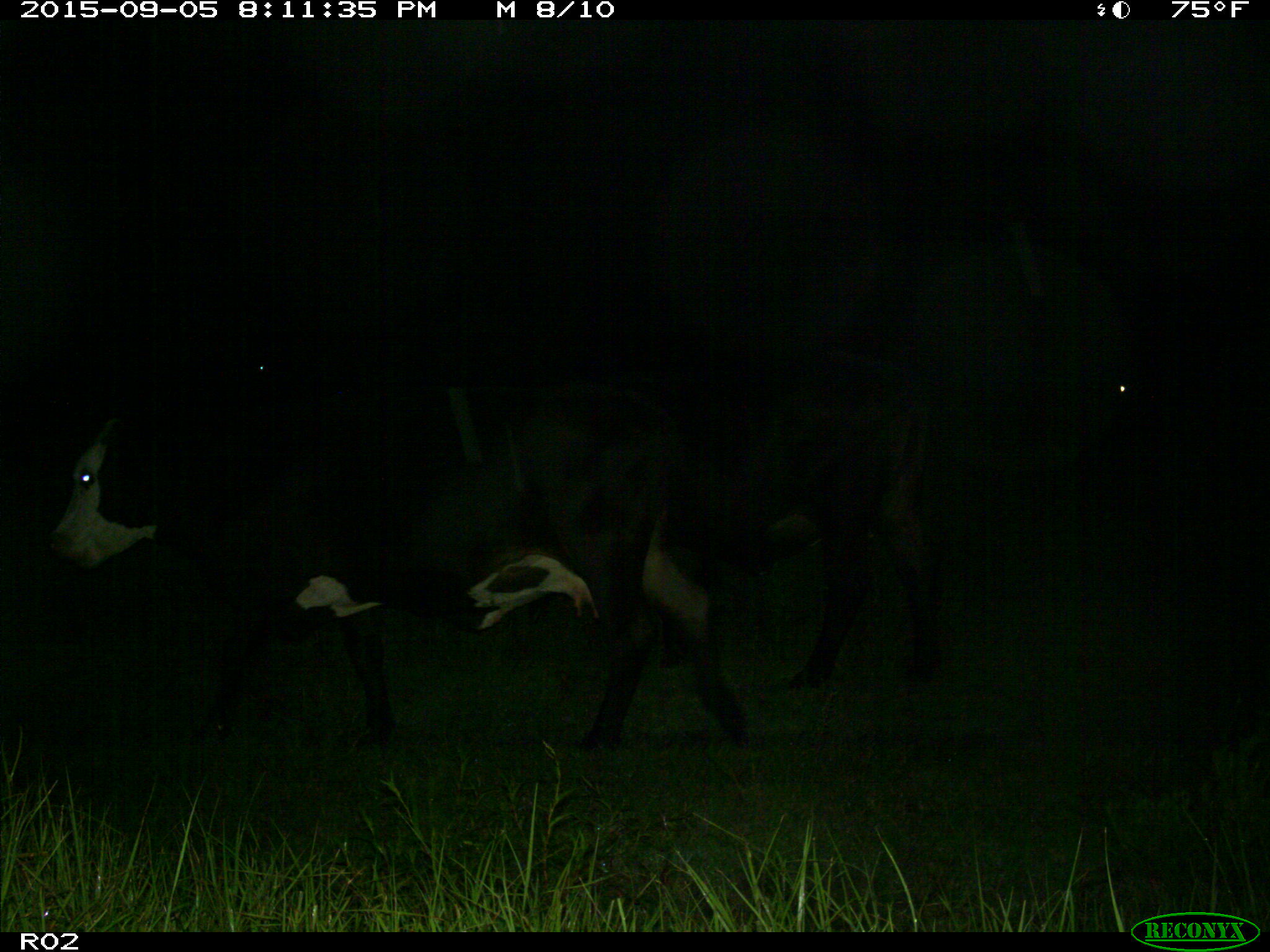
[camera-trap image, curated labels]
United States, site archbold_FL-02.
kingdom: Animalia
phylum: Chordata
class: Mammalia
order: Artiodactyla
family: Bovidae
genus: Bos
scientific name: Bos taurus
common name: domestic cow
Bos taurus (domestic cow).